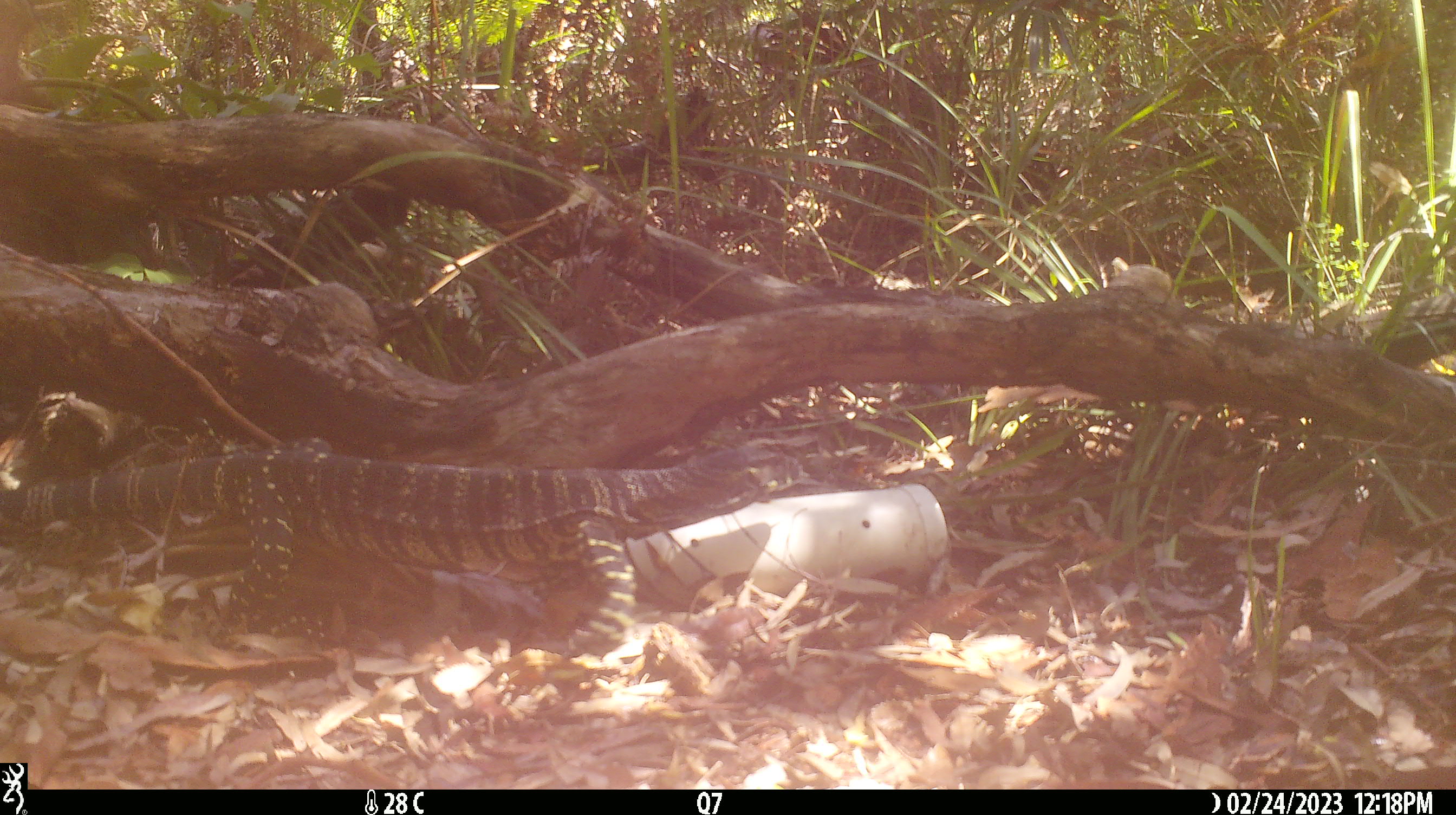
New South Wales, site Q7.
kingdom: Animalia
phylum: Chordata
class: Reptilia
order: Squamata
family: Varanidae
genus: Varanus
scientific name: Varanus varius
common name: lace monitor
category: goanna